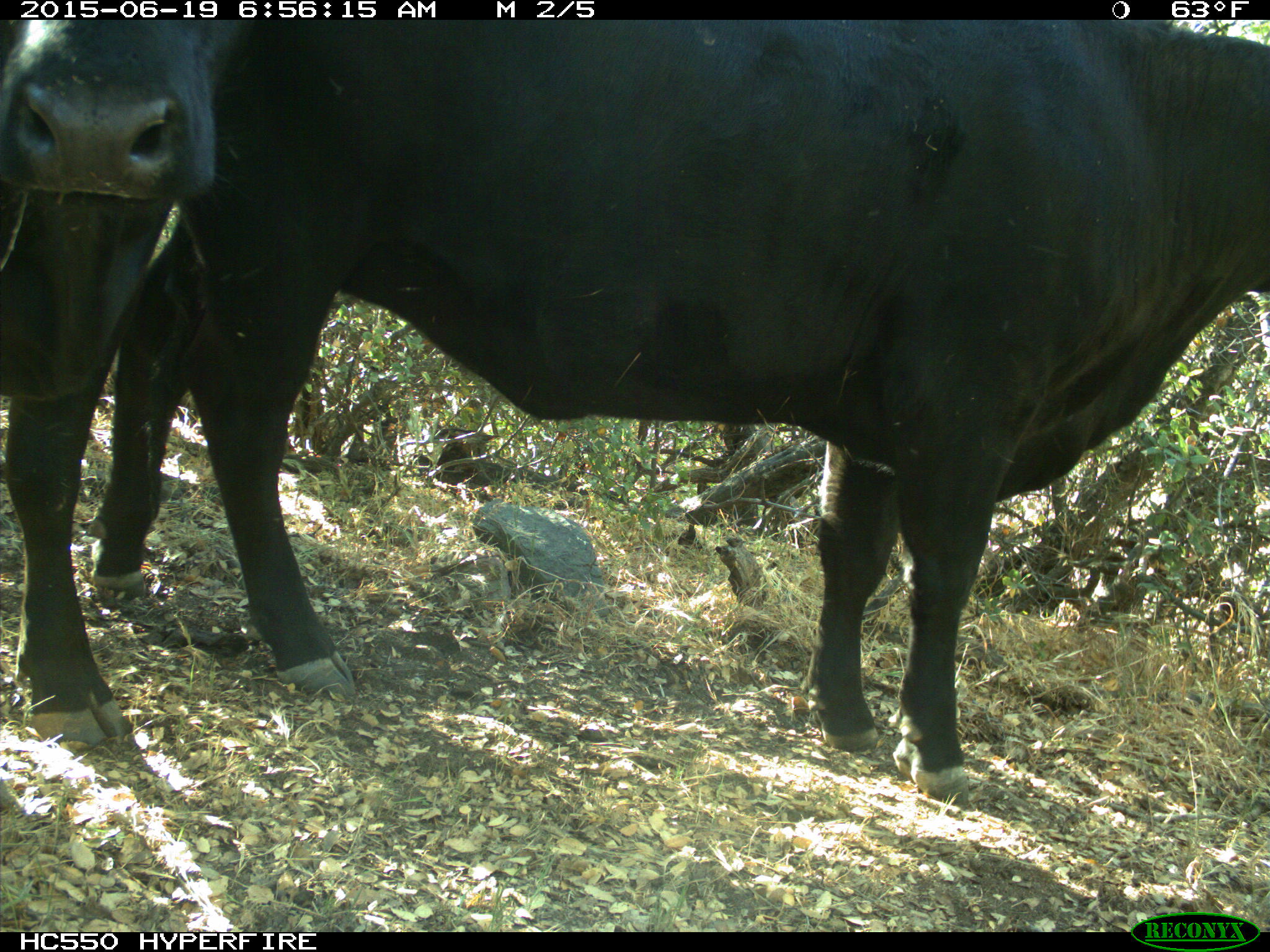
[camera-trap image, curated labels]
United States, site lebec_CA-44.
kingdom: Animalia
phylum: Chordata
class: Mammalia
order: Artiodactyla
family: Bovidae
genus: Bos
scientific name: Bos taurus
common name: domestic cow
Bos taurus (domestic cow).